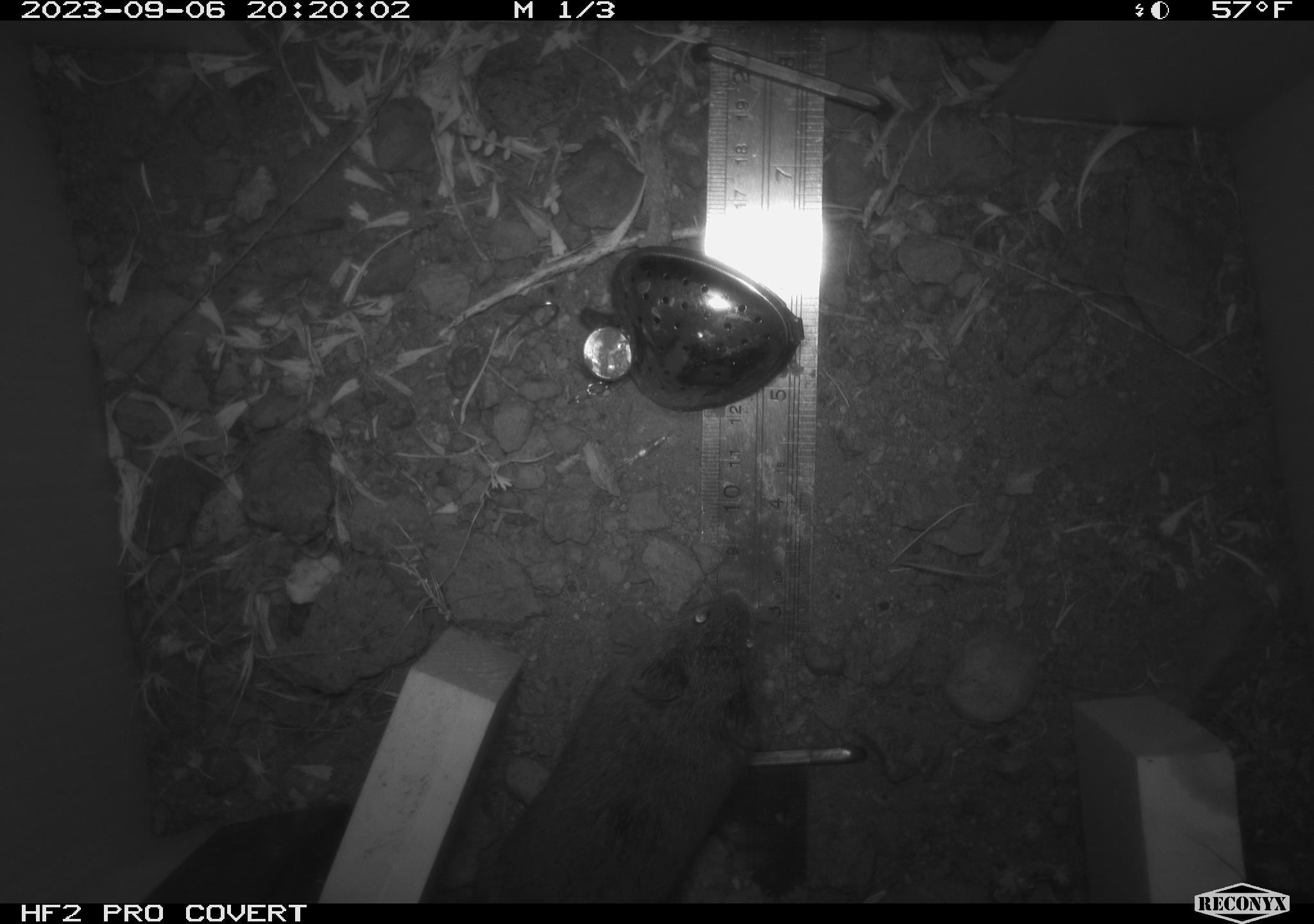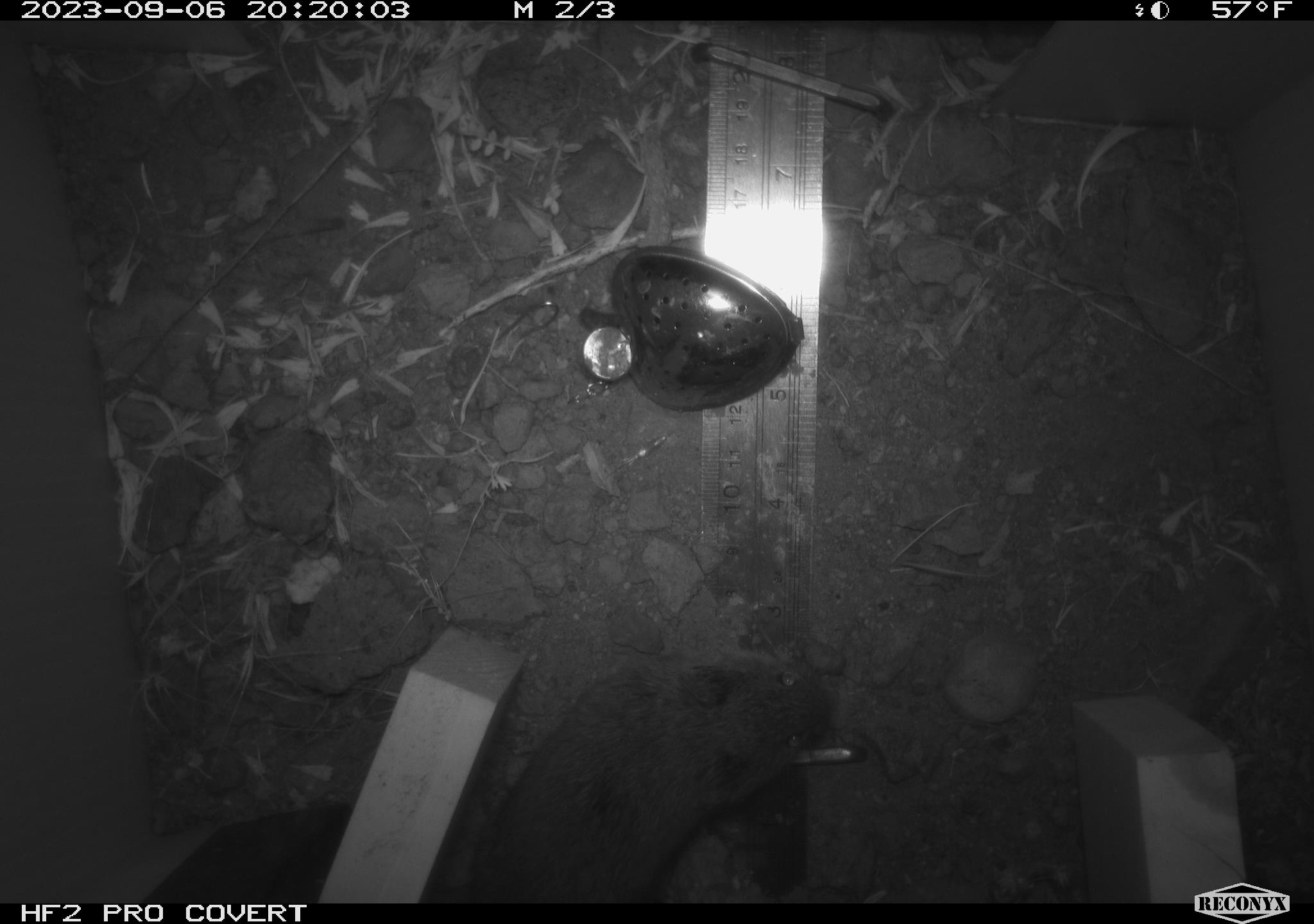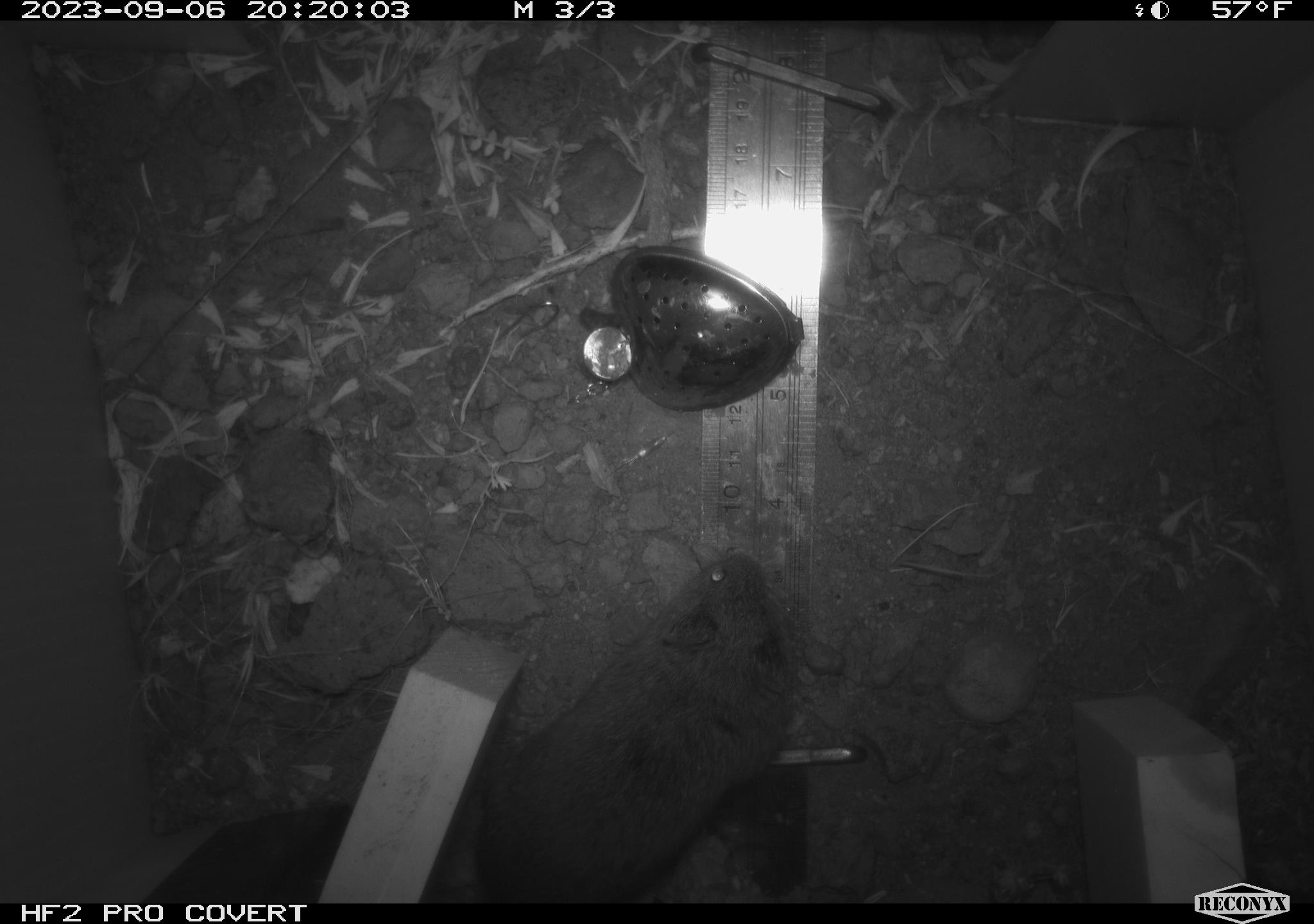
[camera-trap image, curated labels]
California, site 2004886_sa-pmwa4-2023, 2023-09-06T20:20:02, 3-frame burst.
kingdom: Animalia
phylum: Chordata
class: Mammalia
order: Rodentia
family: Cricetidae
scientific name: Cricetidae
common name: hamsters, voles, lemmings, and allies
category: cricetidae family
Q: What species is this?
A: Cricetidae family (hamsters, voles, lemmings, and allies) (Cricetidae).